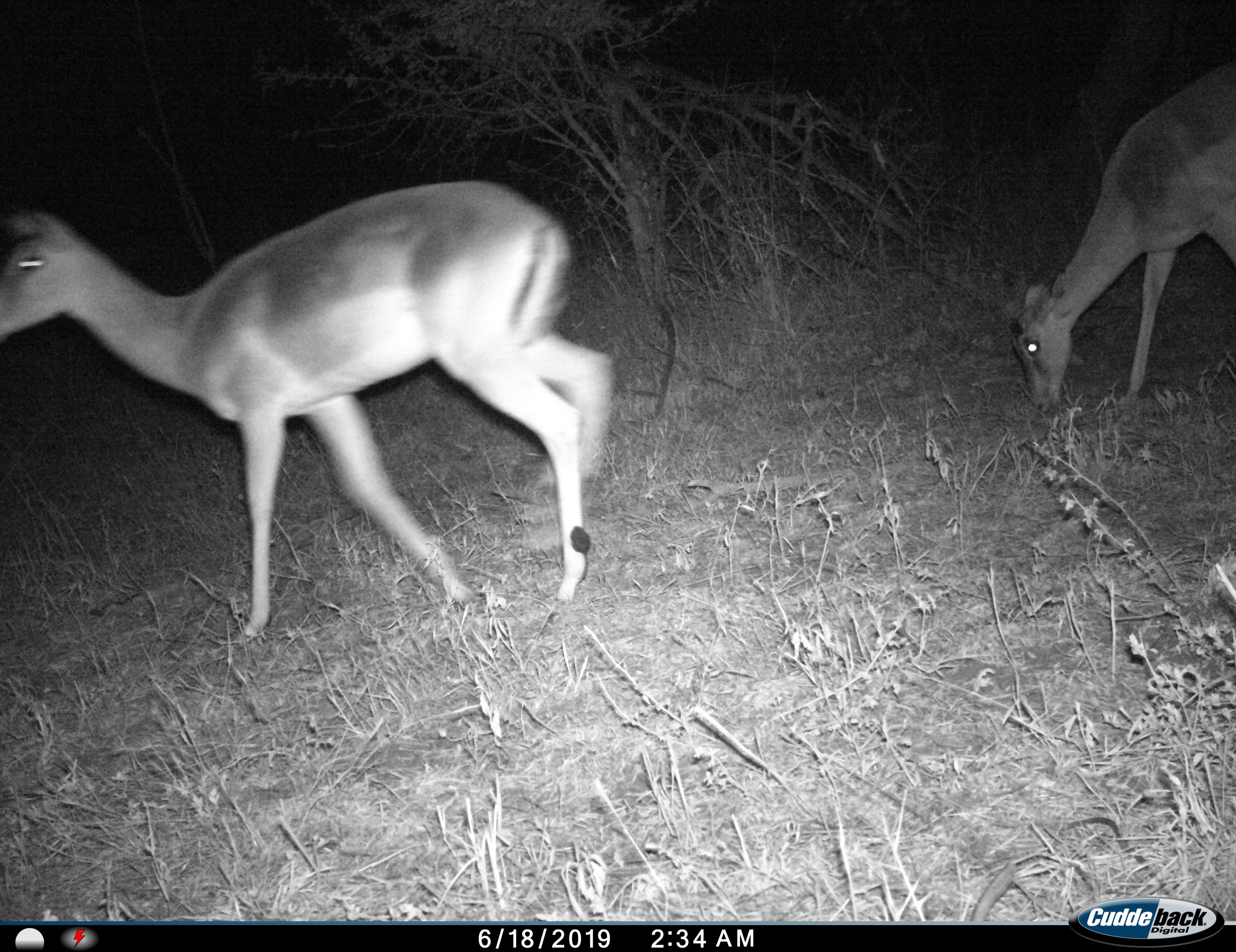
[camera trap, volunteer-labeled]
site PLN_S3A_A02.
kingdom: Animalia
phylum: Chordata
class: Mammalia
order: Artiodactyla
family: Bovidae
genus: Aepyceros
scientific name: Aepyceros melampus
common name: impala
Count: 2.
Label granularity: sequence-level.